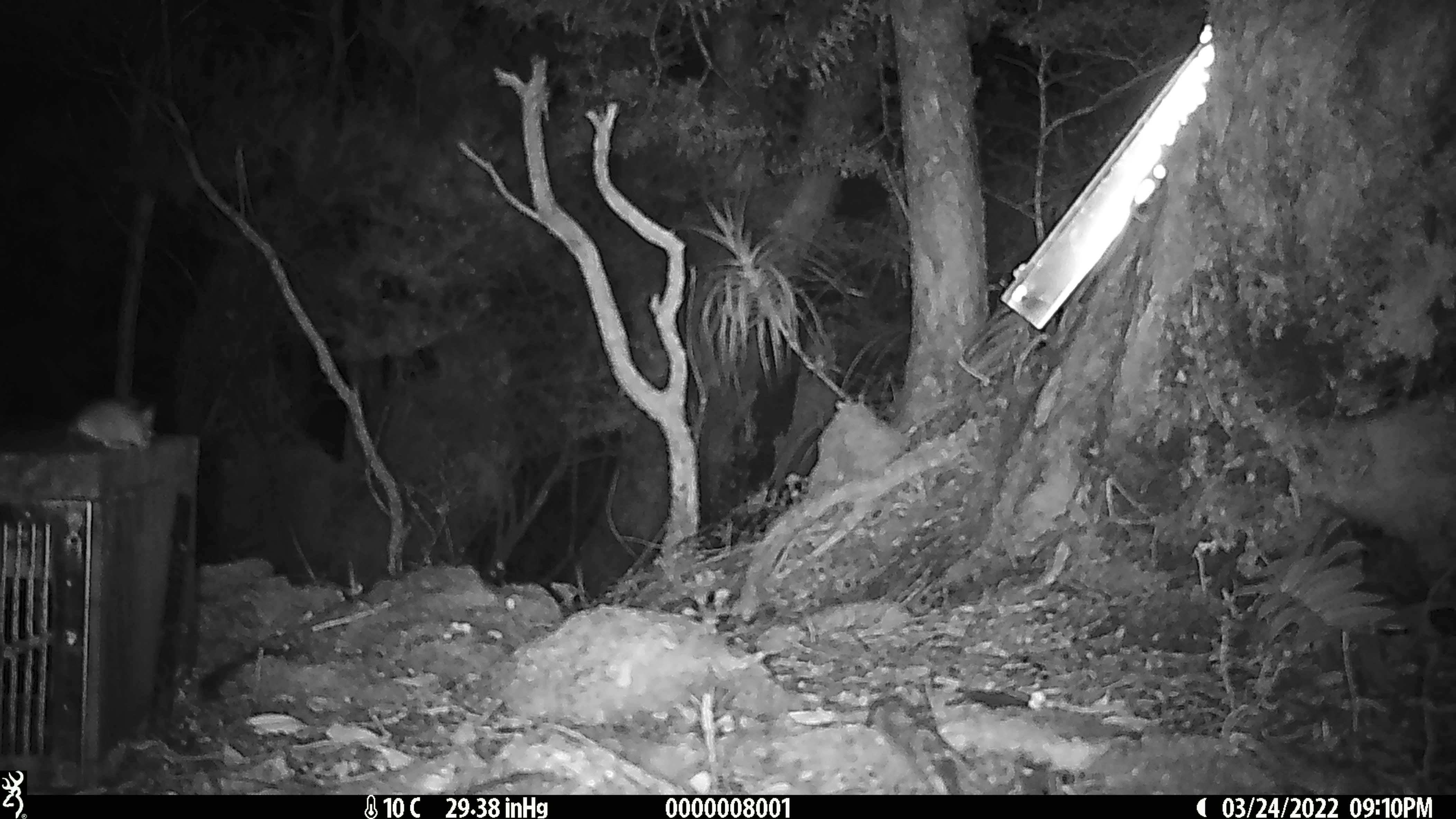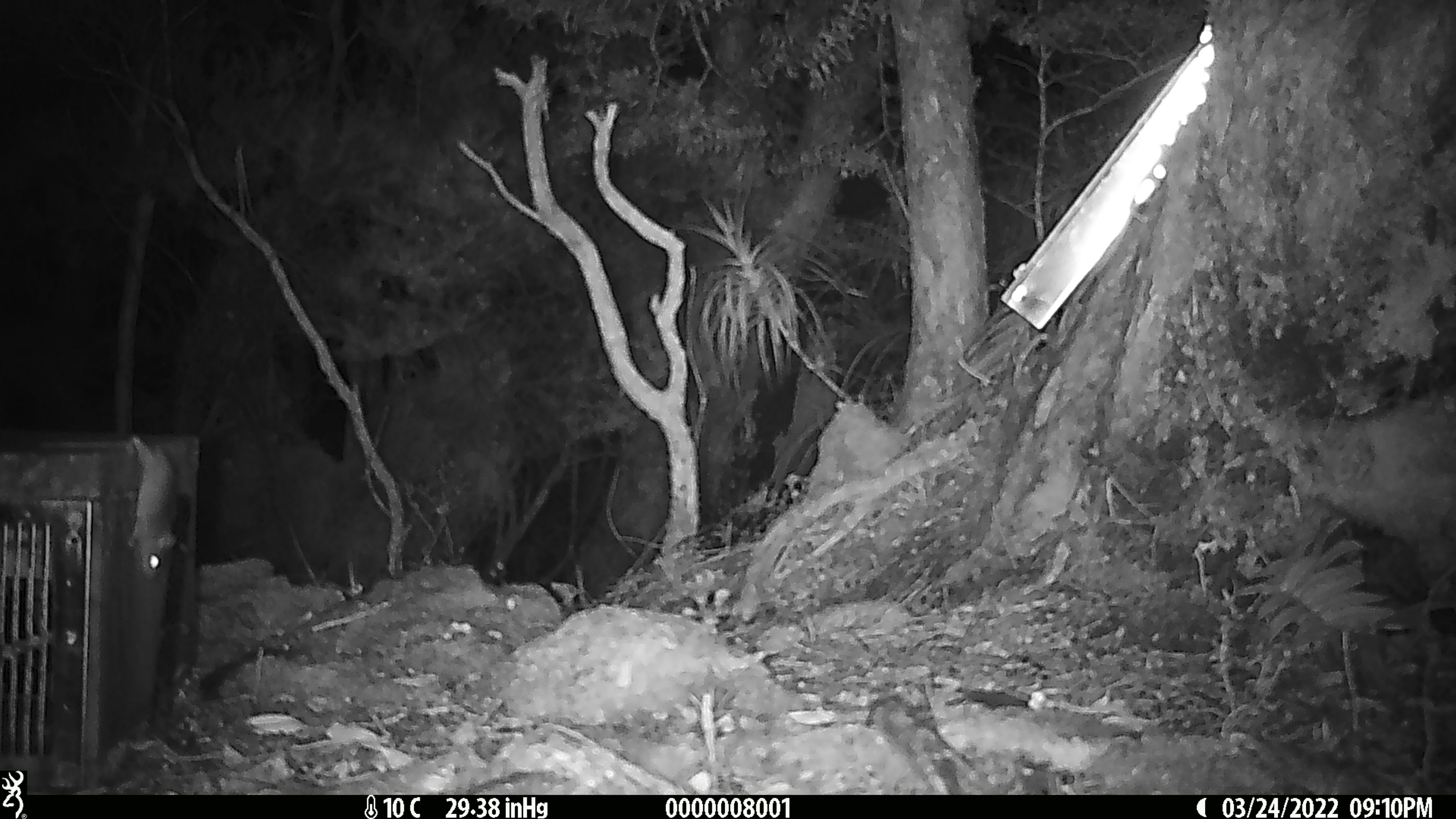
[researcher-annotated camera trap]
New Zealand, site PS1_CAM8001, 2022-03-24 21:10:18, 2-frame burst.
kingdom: Animalia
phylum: Chordata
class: Mammalia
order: Rodentia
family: Muridae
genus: Mus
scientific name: Mus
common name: mouse